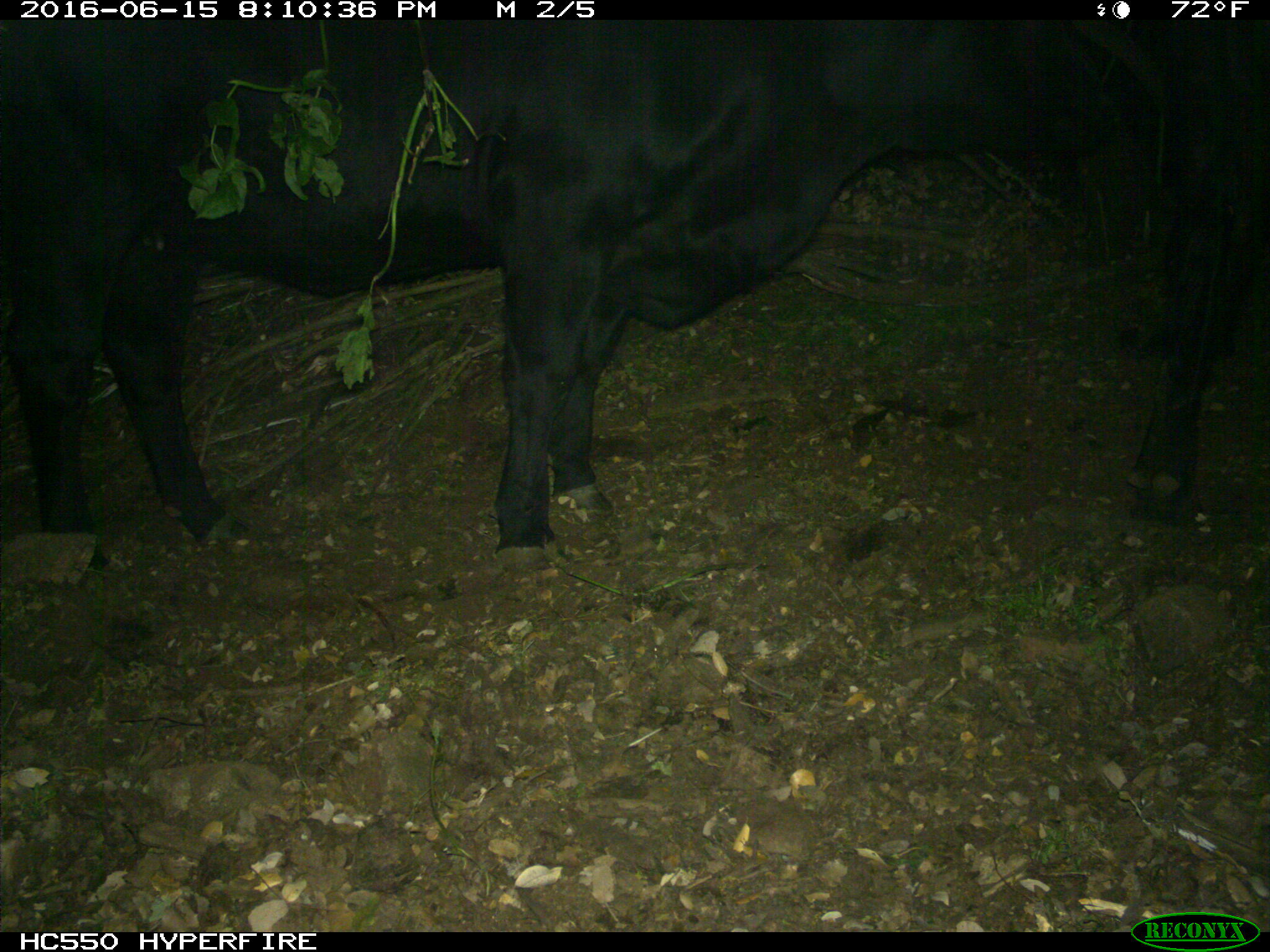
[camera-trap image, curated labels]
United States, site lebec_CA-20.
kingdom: Animalia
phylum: Chordata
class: Mammalia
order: Artiodactyla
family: Bovidae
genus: Bos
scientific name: Bos taurus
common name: domestic cow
Bos taurus (domestic cow).